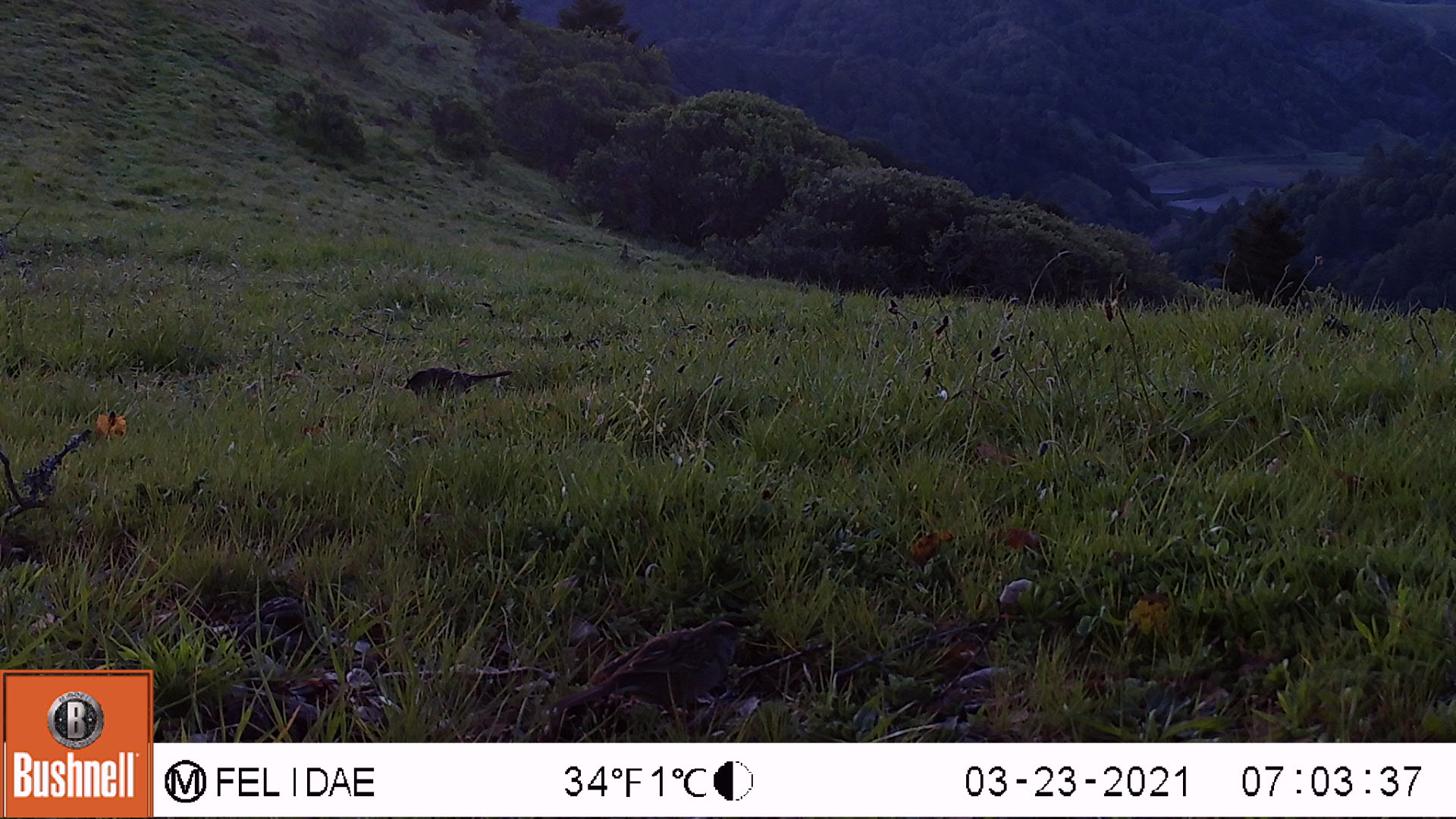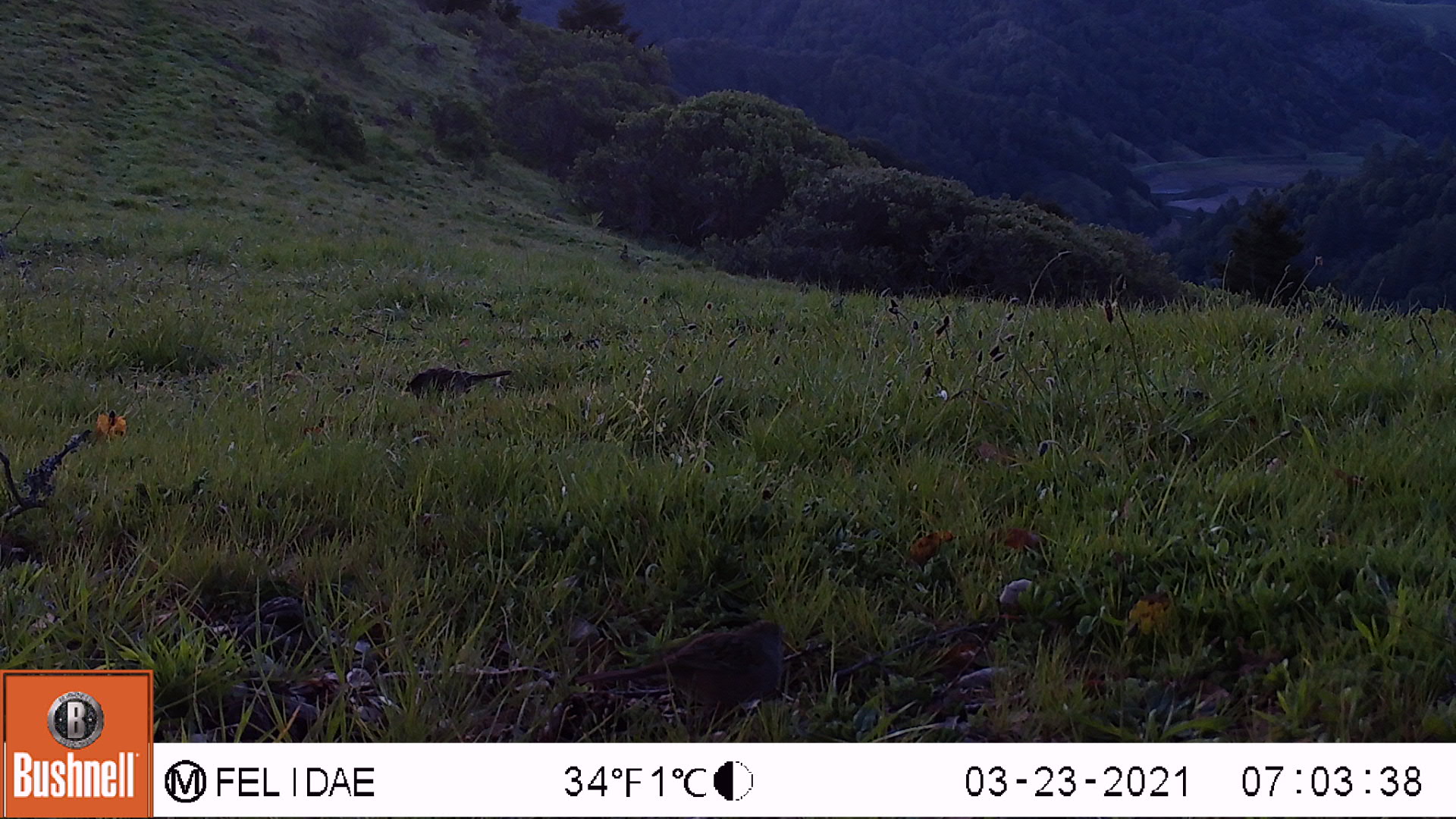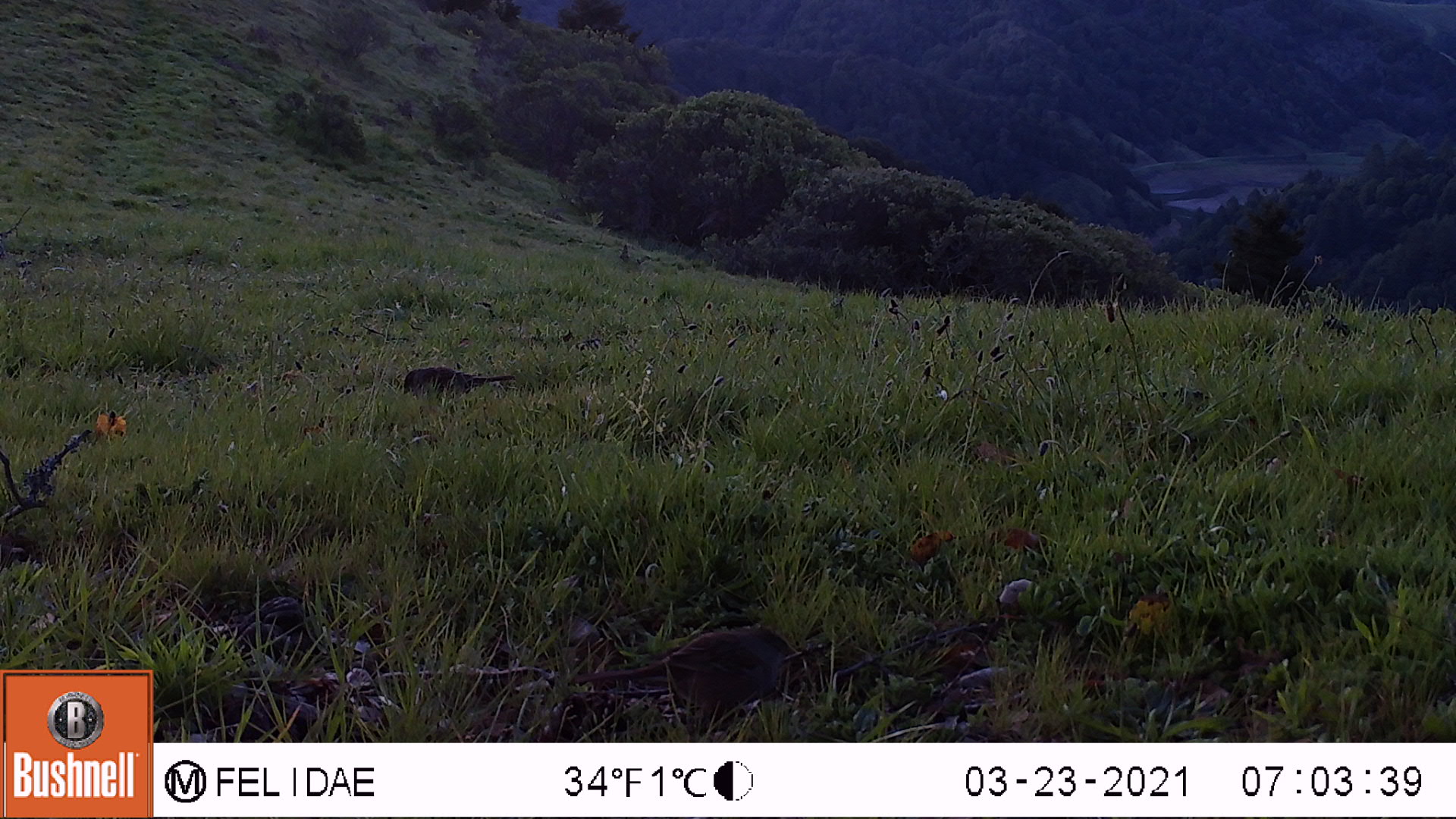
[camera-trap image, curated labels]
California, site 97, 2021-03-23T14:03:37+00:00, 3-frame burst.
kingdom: Animalia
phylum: Chordata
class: Aves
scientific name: Aves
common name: bird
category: unknown bird